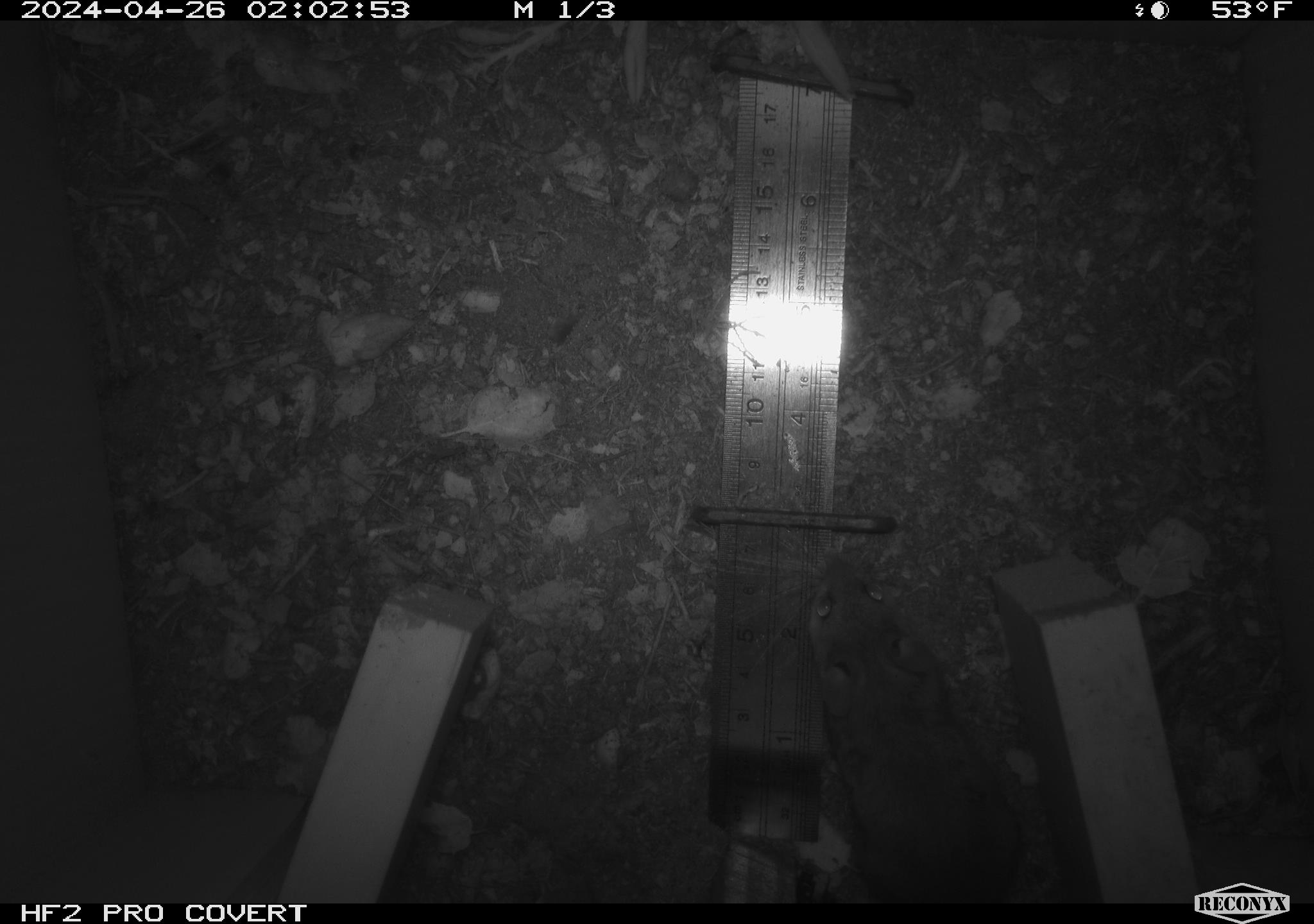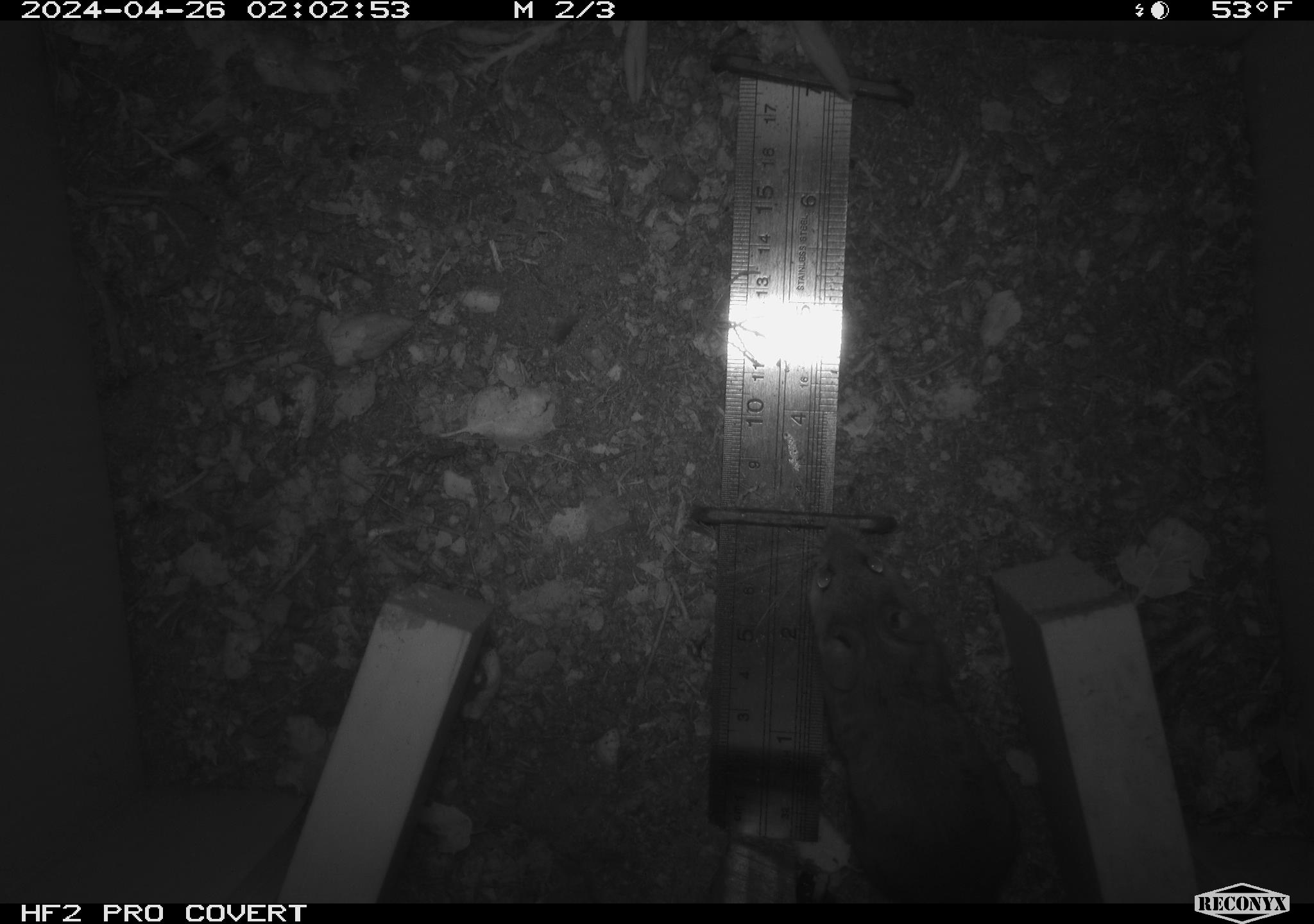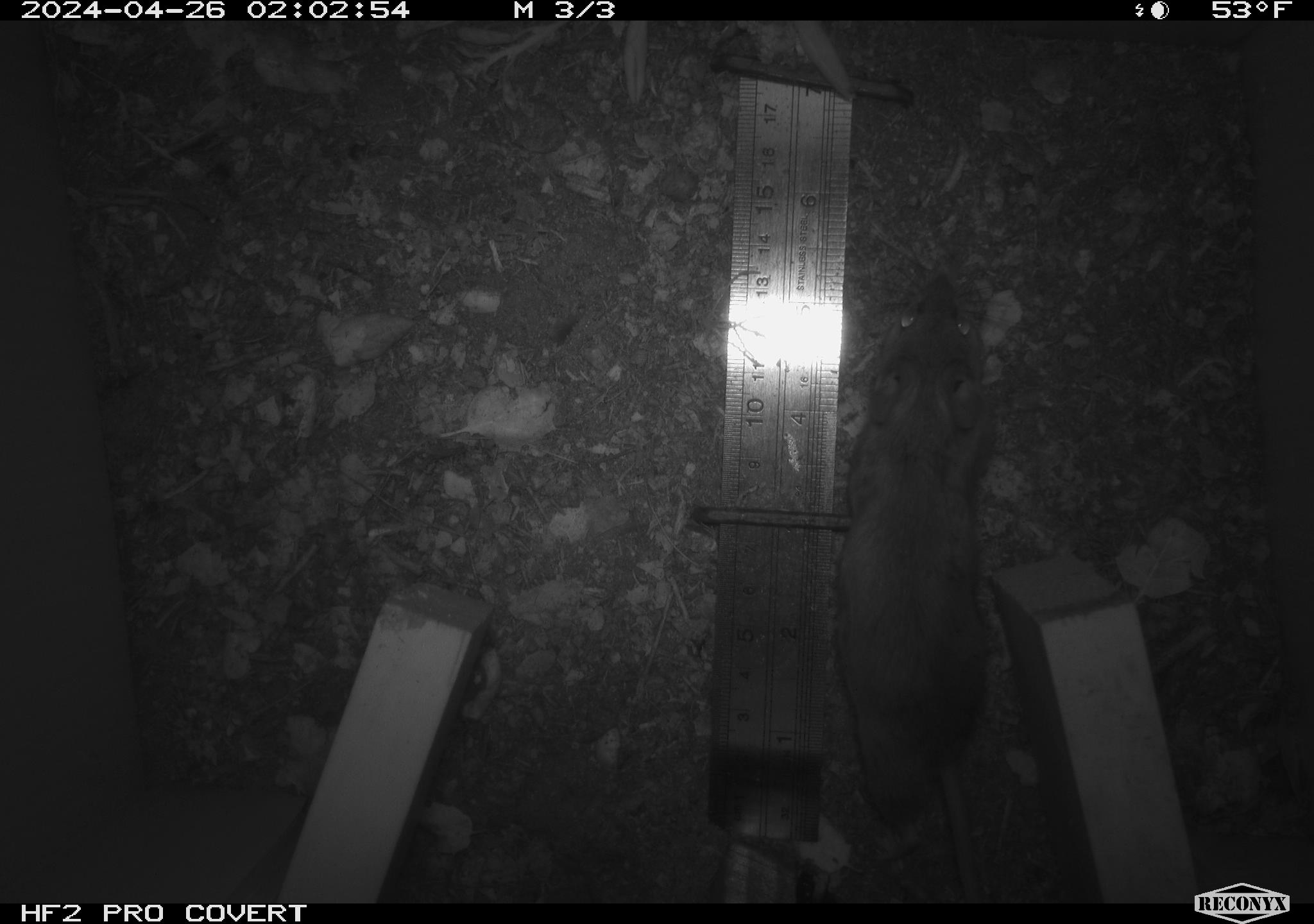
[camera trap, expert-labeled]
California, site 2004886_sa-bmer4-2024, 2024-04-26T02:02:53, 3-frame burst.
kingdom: Animalia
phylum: Chordata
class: Mammalia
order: Rodentia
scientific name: Rodentia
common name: mouse species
Mouse species (Rodentia).